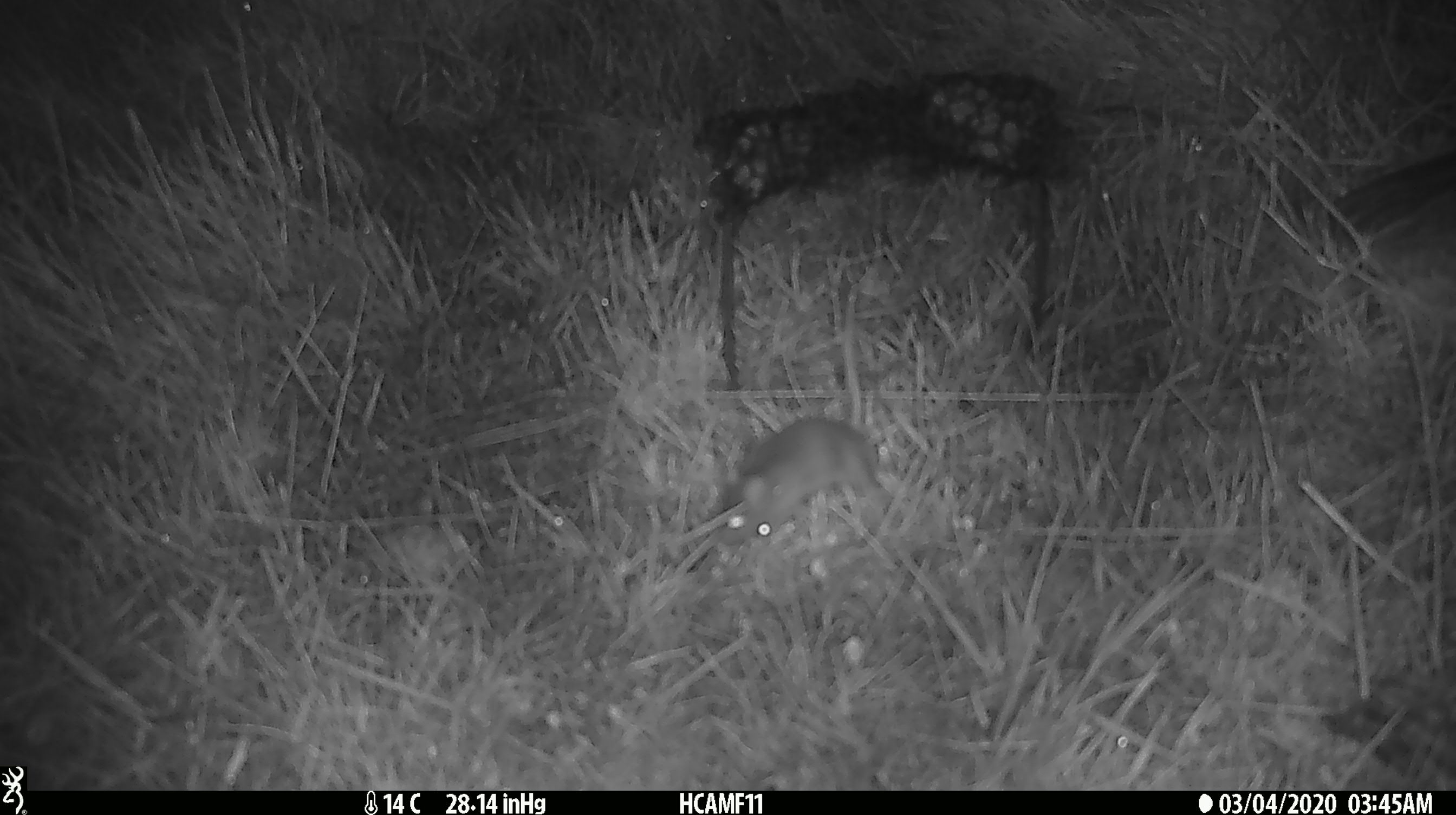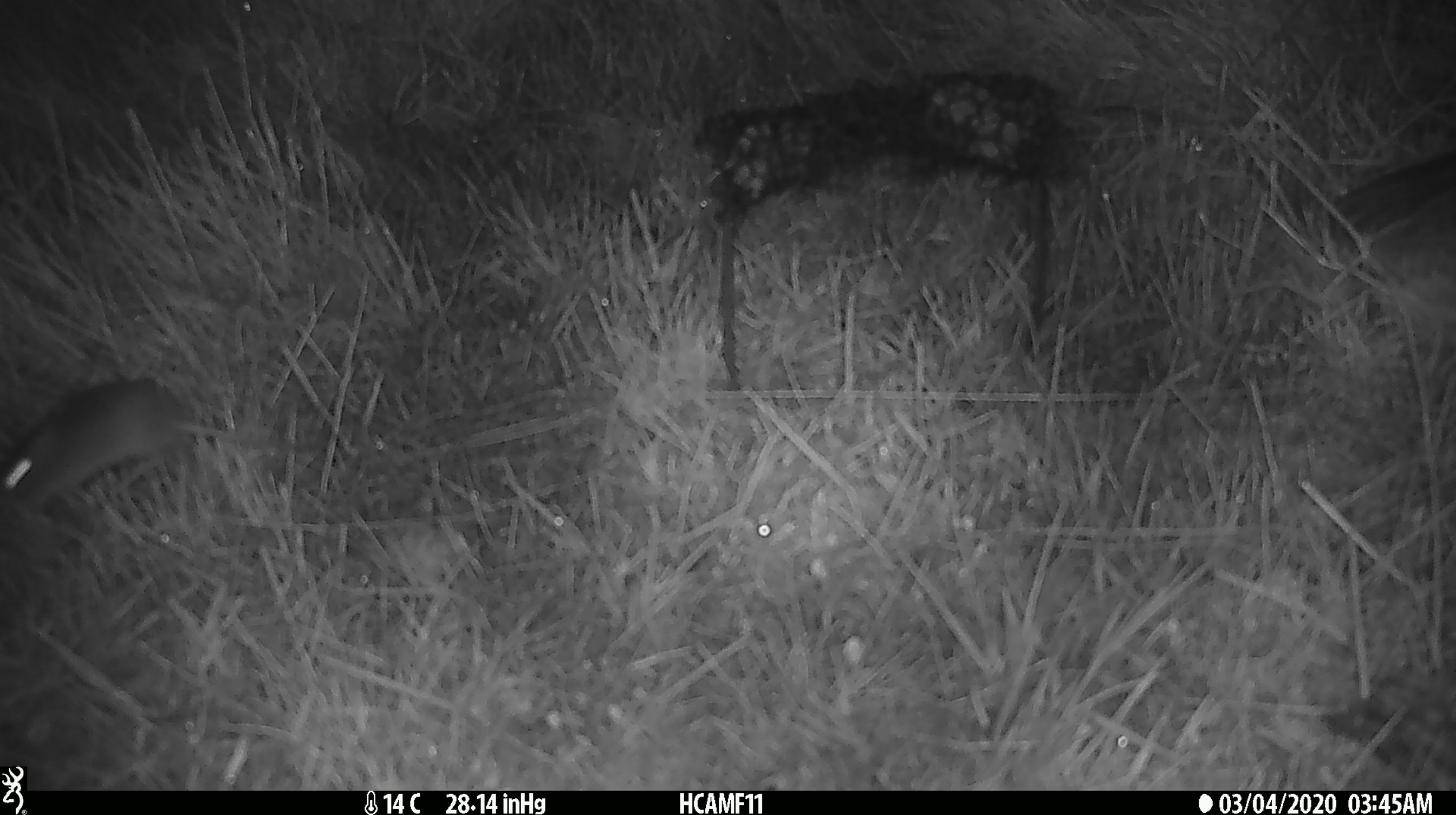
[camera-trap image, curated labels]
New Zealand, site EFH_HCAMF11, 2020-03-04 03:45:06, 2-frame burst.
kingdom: Animalia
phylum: Chordata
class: Mammalia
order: Rodentia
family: Muridae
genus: Mus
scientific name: Mus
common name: mouse